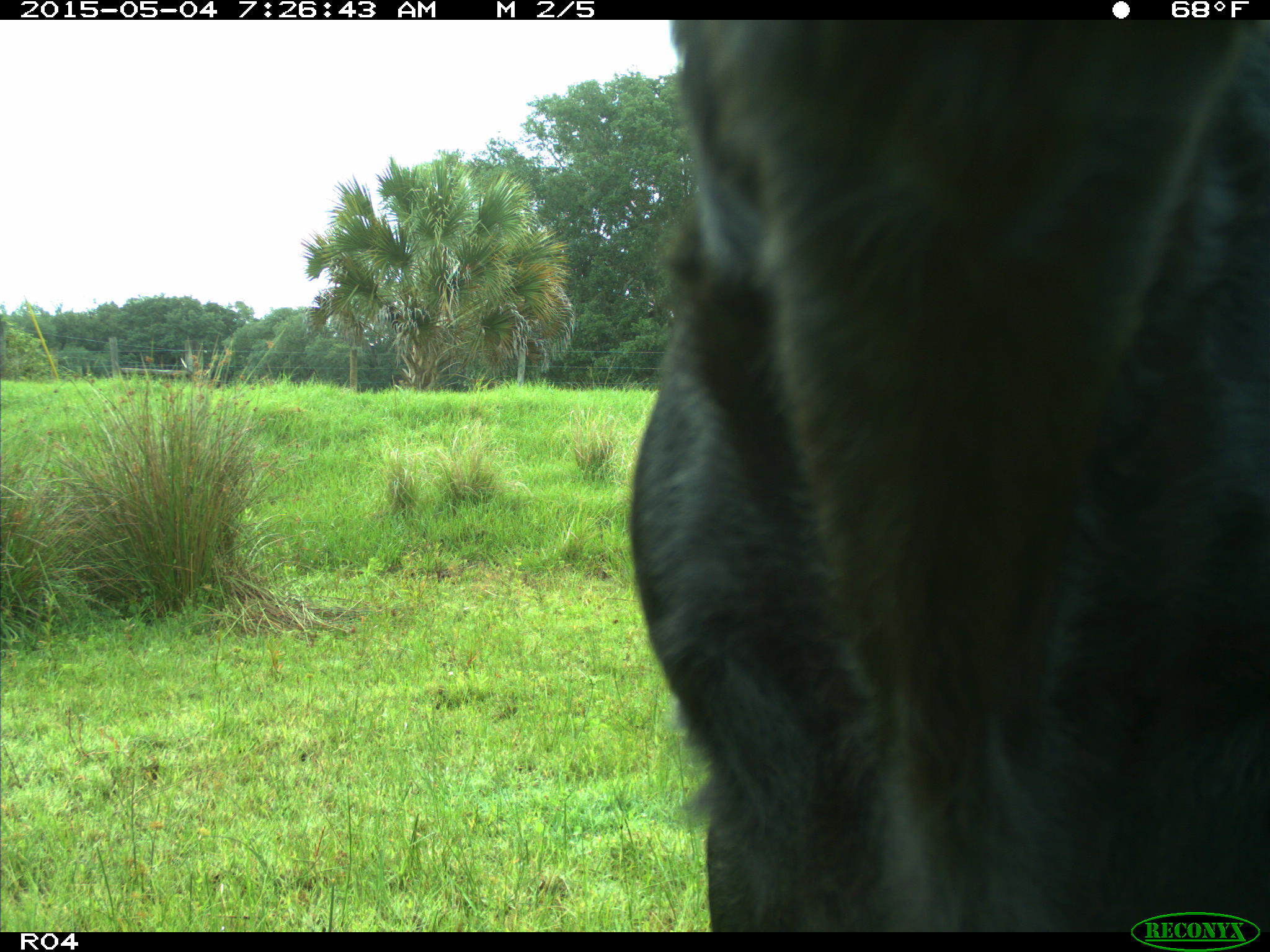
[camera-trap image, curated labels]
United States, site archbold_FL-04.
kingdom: Animalia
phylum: Chordata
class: Mammalia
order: Artiodactyla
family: Bovidae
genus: Bos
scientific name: Bos taurus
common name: domestic cow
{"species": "Bos taurus (domestic cow)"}